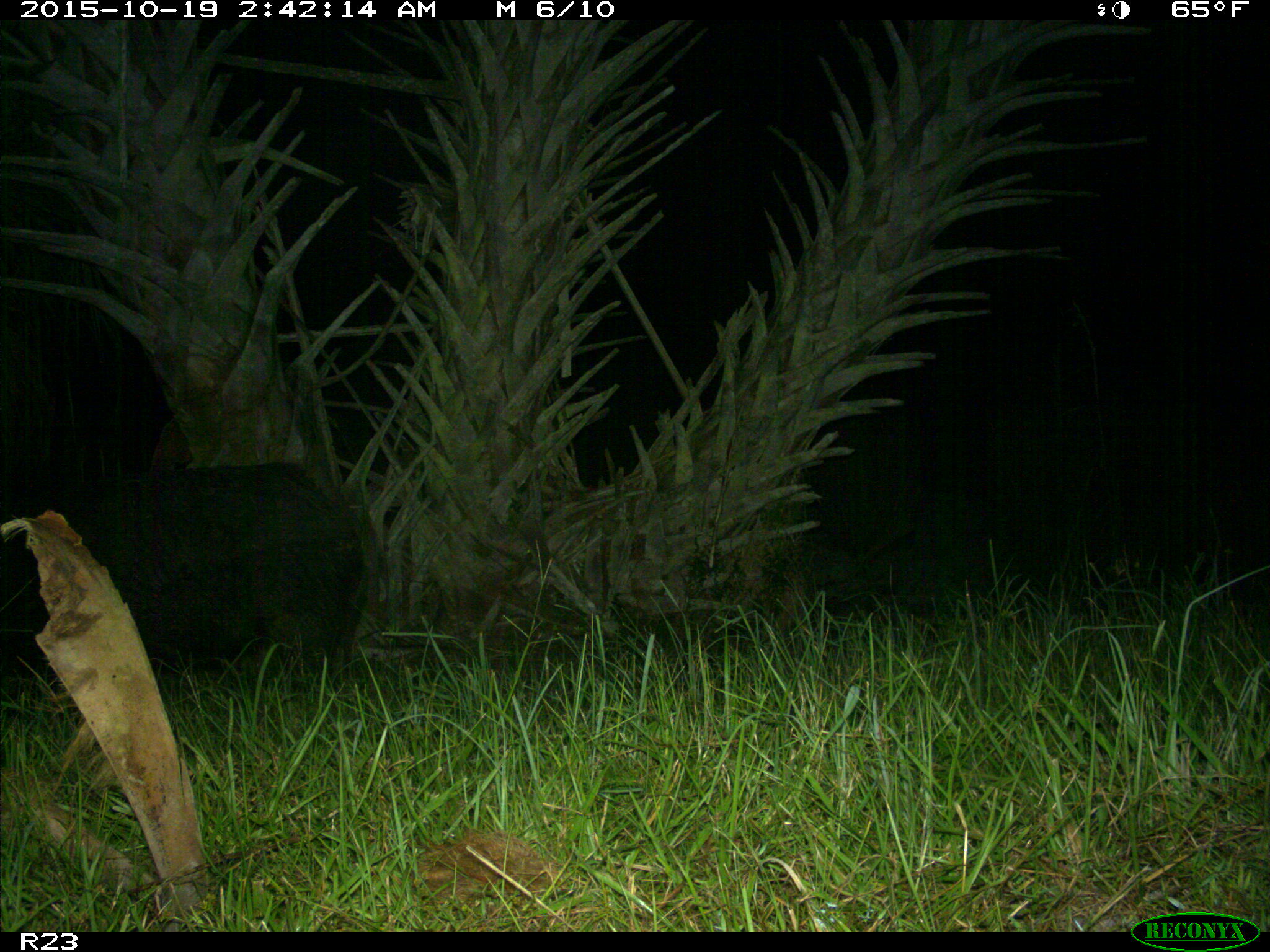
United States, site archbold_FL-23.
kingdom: Animalia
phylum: Chordata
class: Mammalia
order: Artiodactyla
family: Suidae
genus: Sus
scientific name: Sus scrofa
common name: wild boar